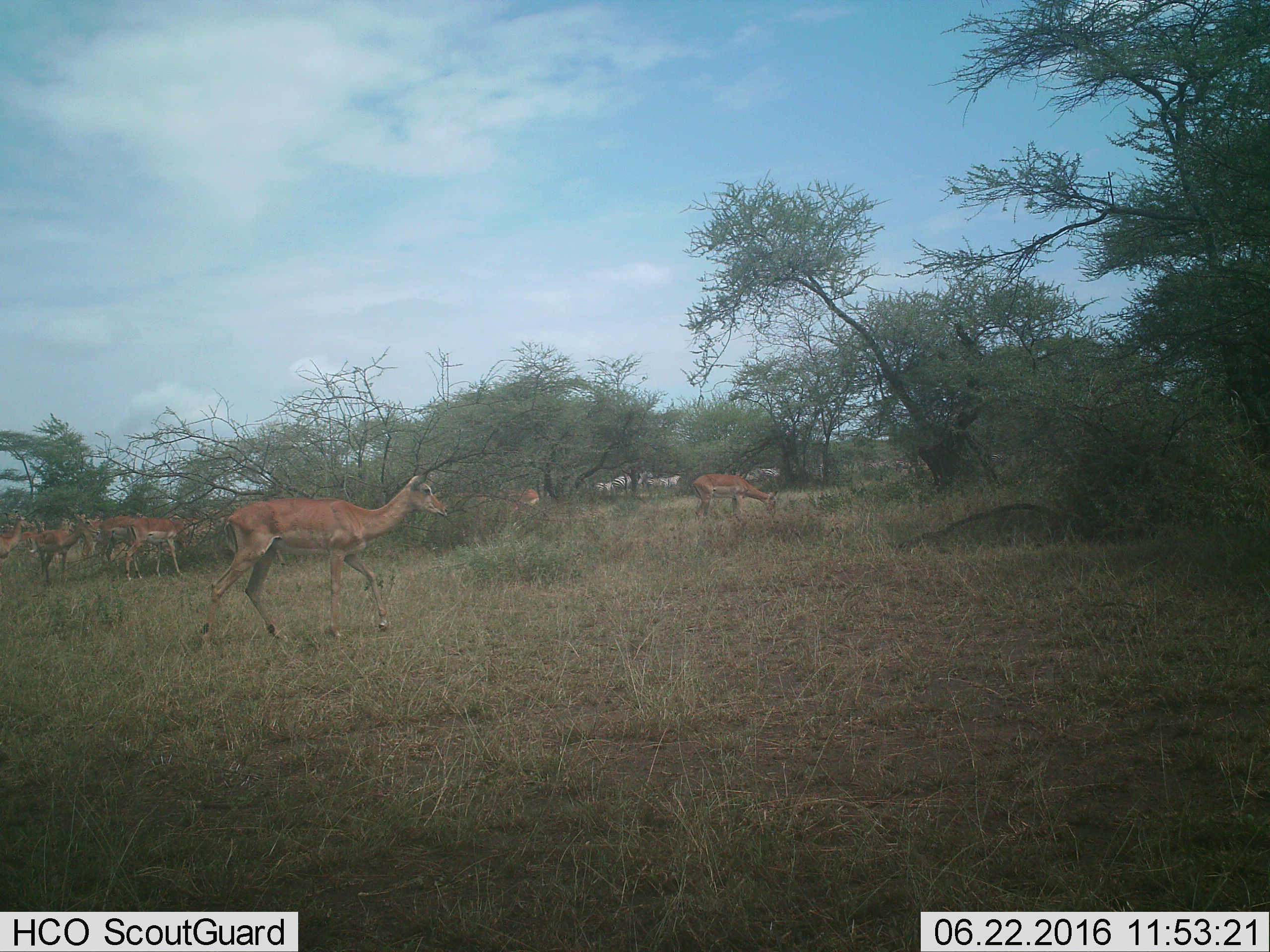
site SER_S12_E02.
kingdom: Animalia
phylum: Chordata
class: Mammalia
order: Artiodactyla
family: Bovidae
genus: Aepyceros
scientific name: Aepyceros melampus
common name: impala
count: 11-50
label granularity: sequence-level